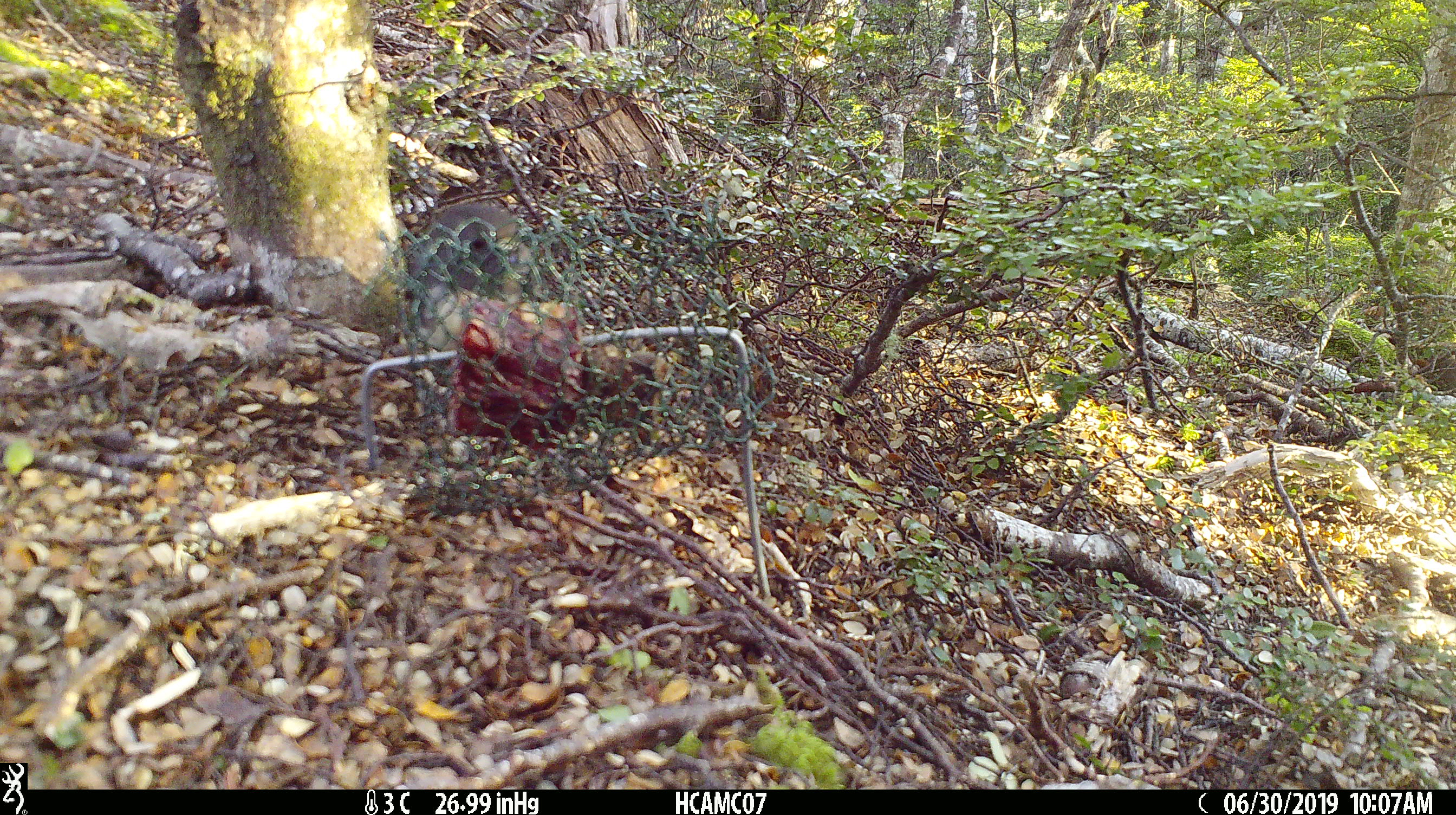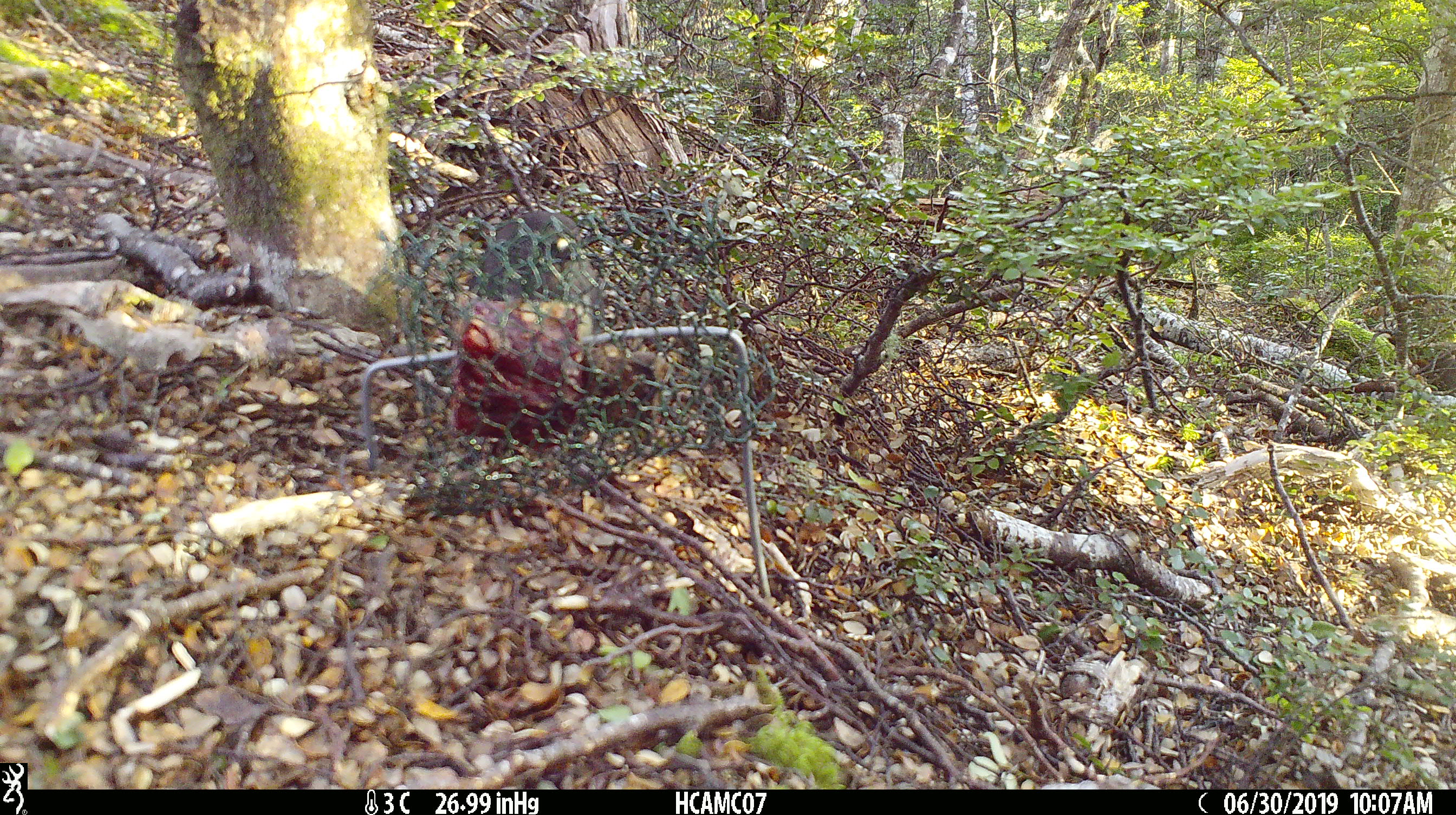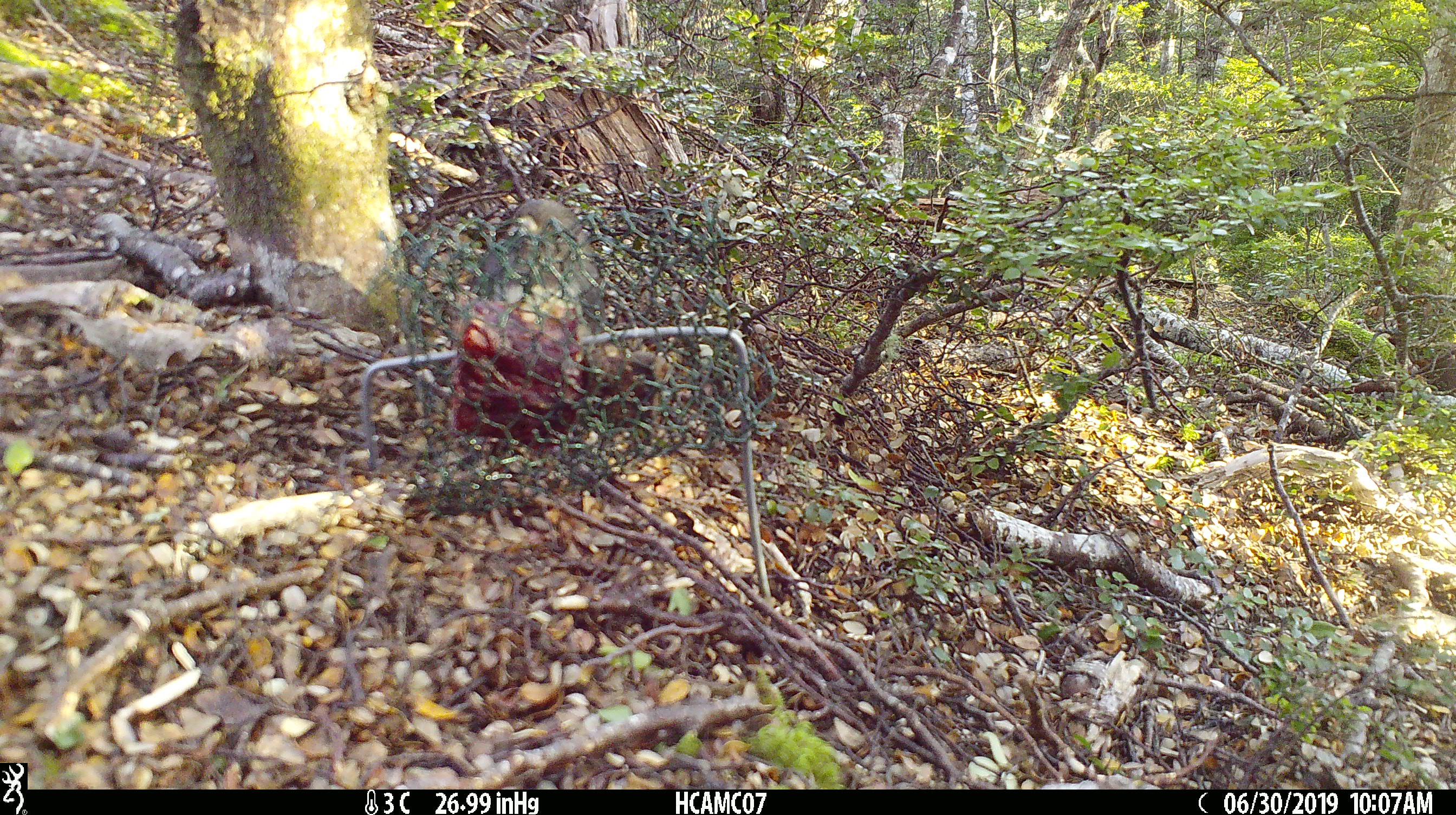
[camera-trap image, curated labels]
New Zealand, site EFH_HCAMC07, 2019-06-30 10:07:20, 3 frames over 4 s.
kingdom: Animalia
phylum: Chordata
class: Aves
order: Passeriformes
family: Petroicidae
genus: Petroica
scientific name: Petroica australis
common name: new zealand robin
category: robin